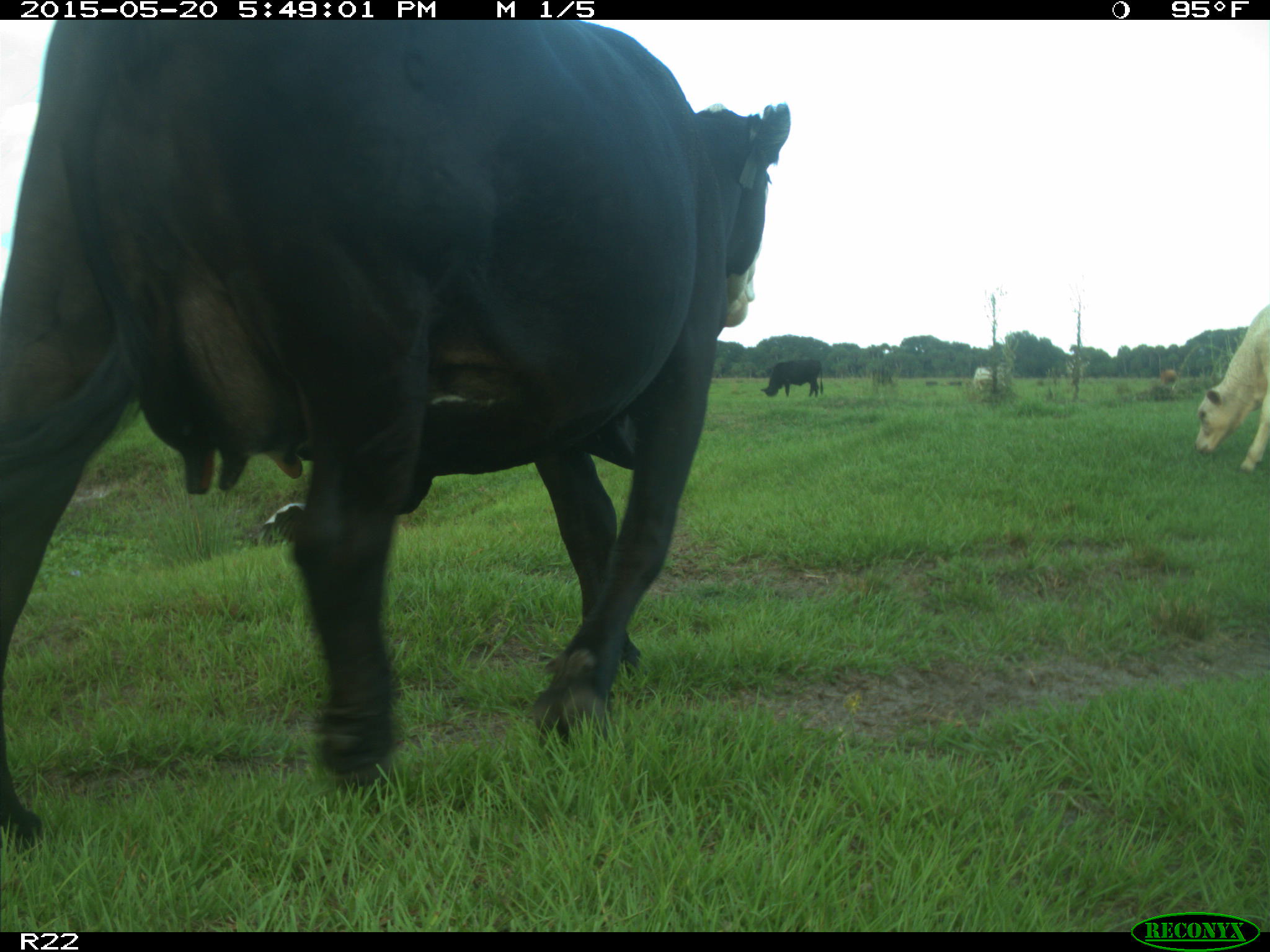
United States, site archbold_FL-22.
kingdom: Animalia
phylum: Chordata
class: Mammalia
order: Artiodactyla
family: Bovidae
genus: Bos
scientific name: Bos taurus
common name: domestic cow